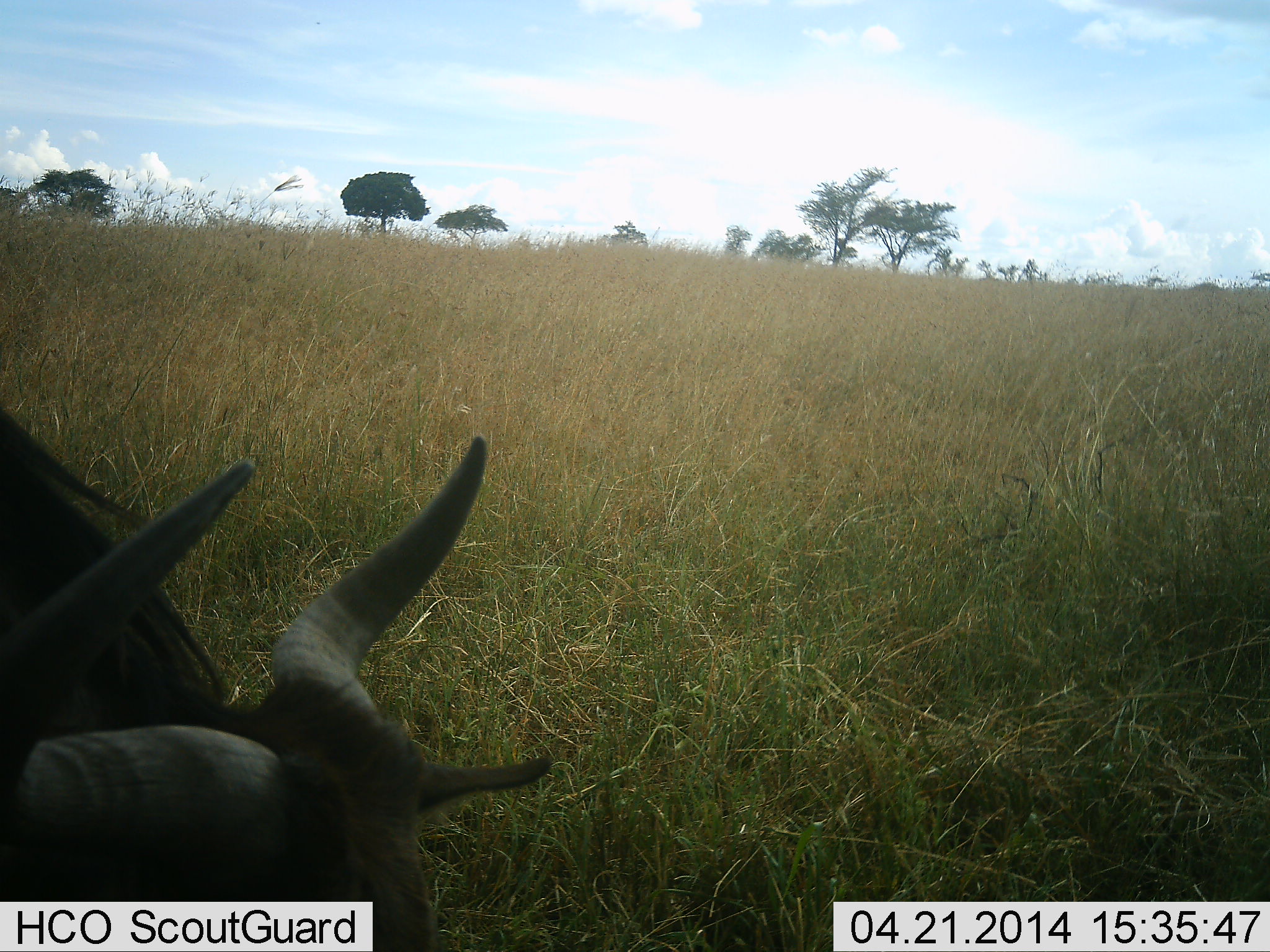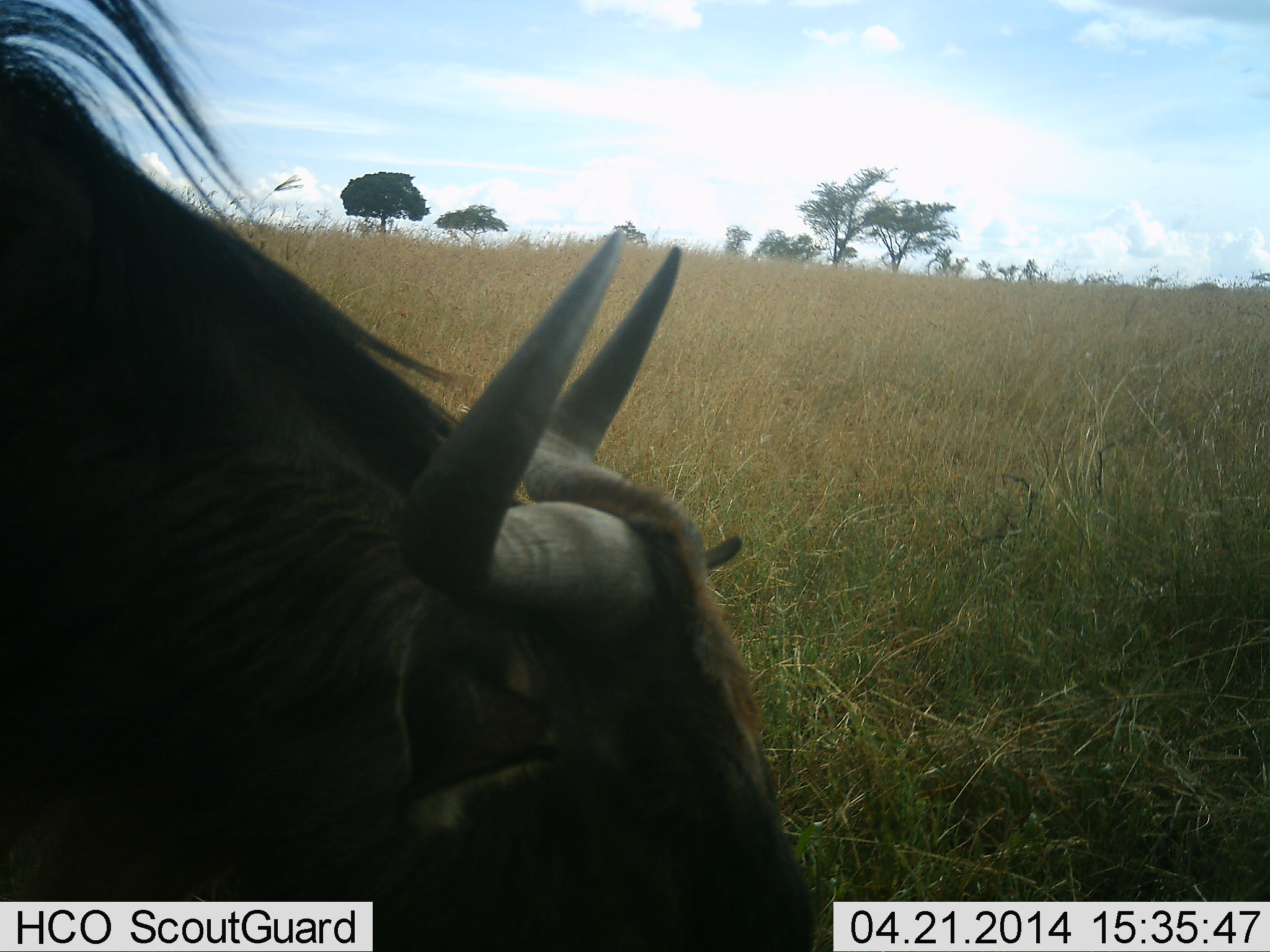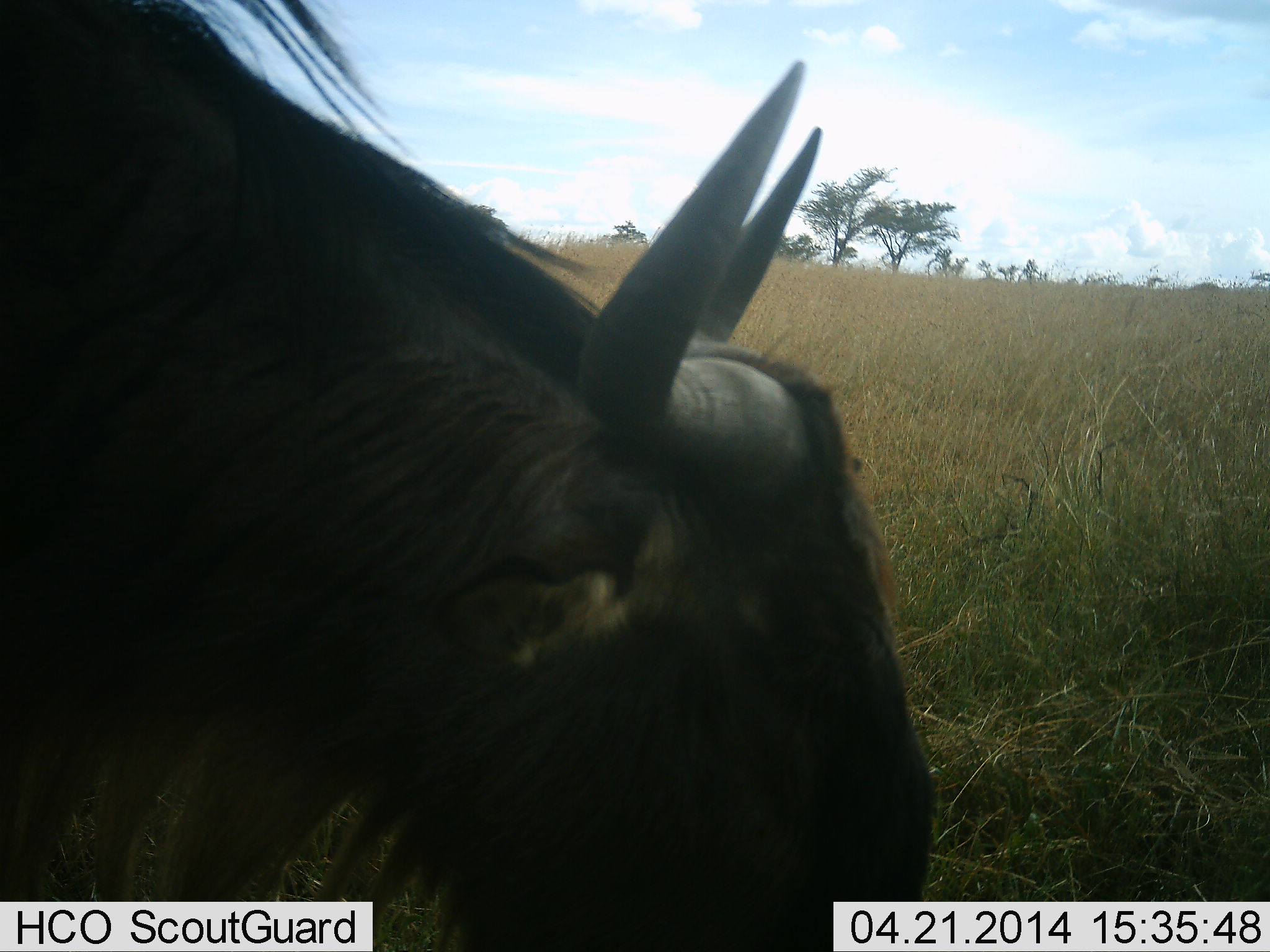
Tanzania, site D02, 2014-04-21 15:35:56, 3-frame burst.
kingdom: Animalia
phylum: Chordata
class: Mammalia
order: Artiodactyla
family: Bovidae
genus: Connochaetes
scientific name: Connochaetes taurinus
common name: blue wildebeest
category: wildebeest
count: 1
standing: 27%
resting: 0%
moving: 38%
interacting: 0%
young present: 0%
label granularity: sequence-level